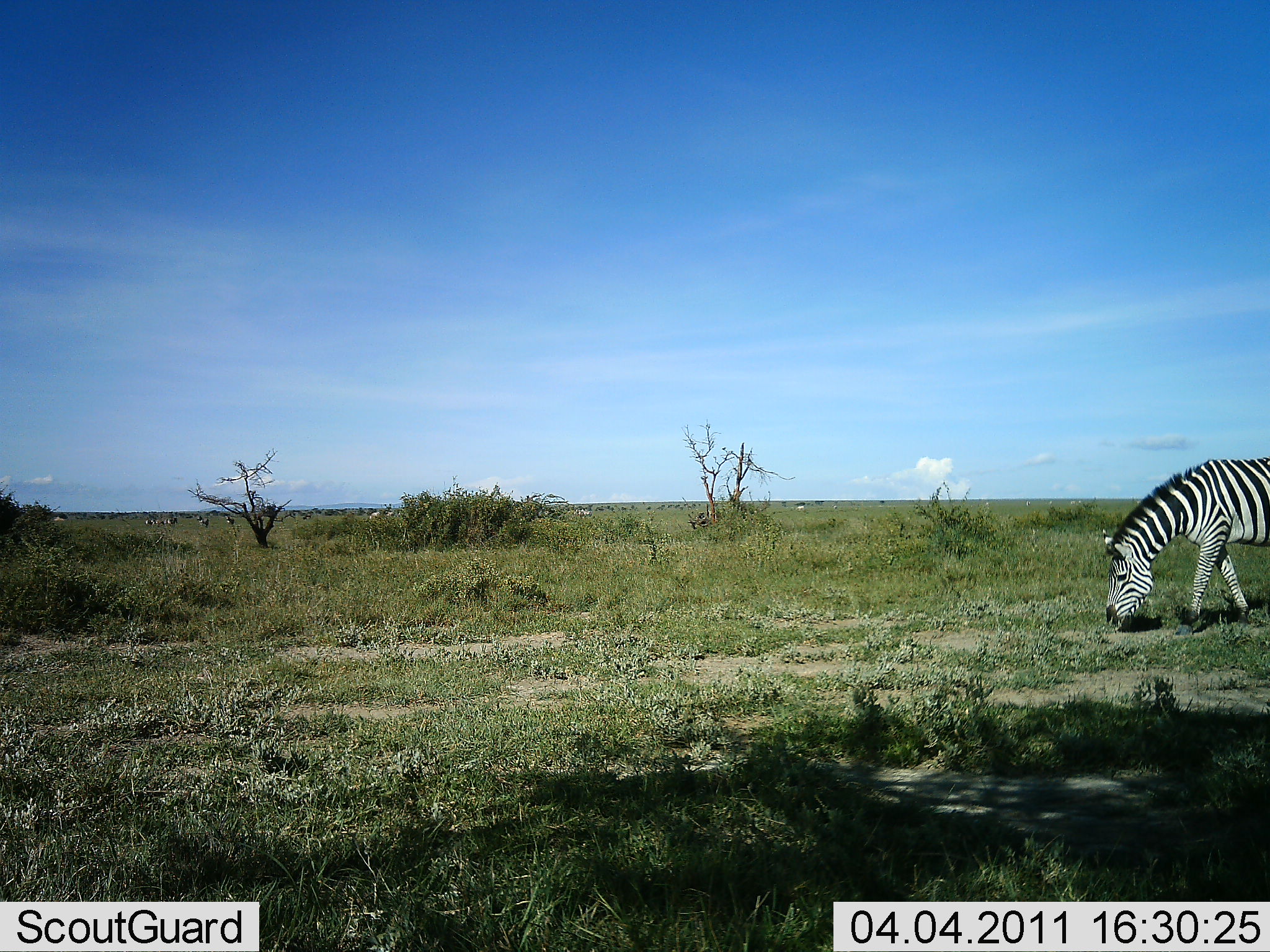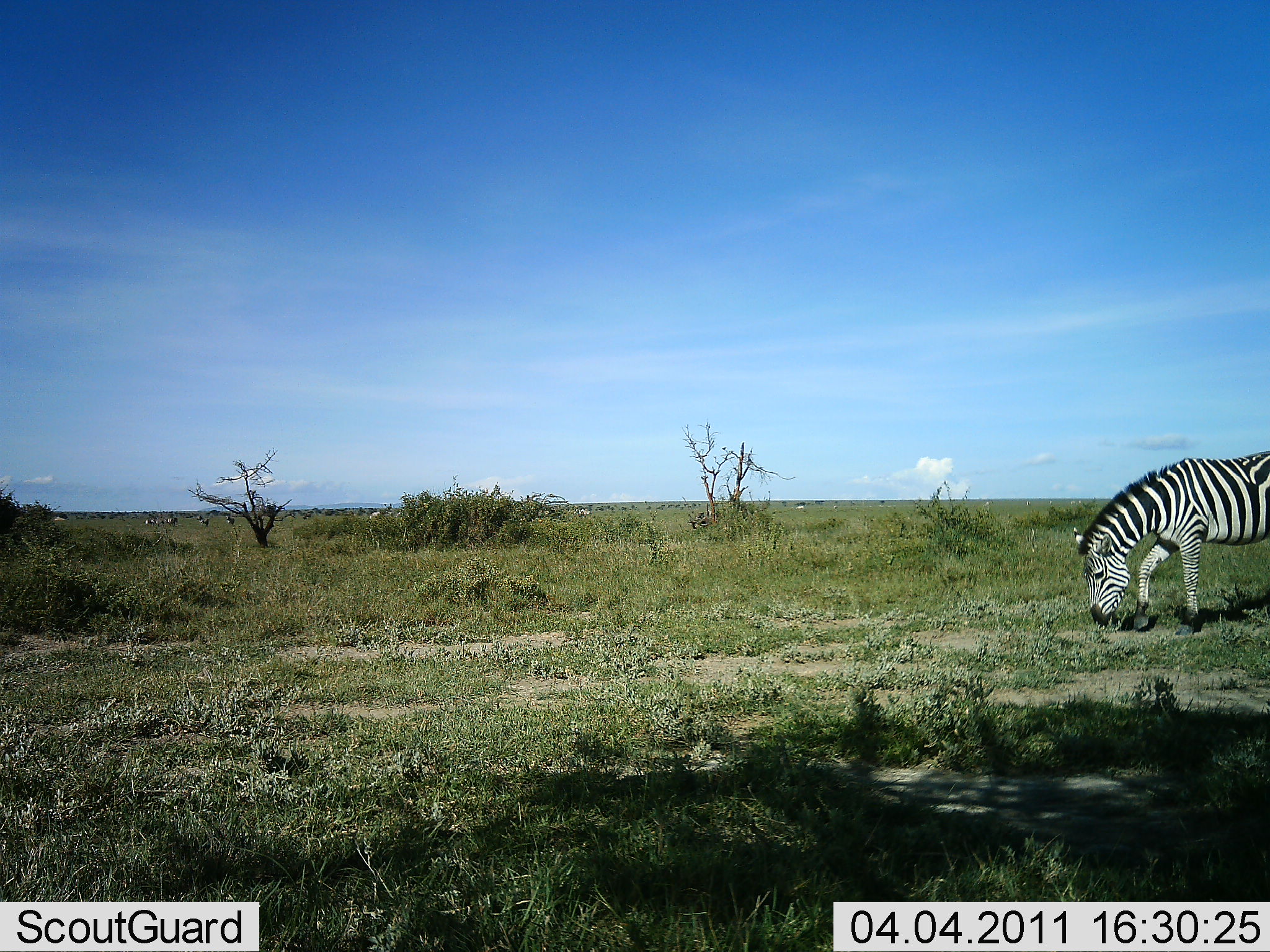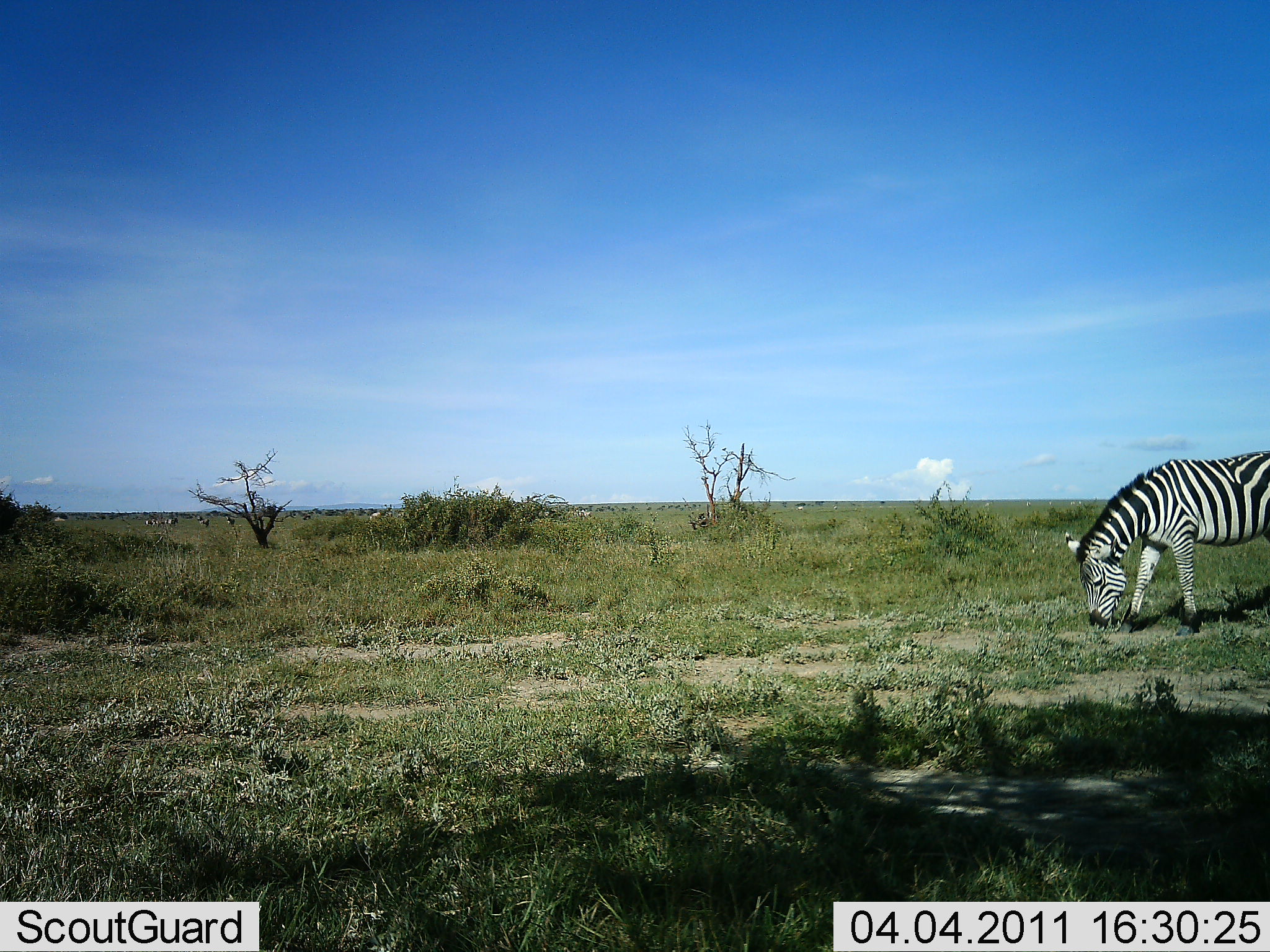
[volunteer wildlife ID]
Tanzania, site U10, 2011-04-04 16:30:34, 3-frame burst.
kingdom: Animalia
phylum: Chordata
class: Mammalia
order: Perissodactyla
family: Equidae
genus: Equus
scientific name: Equus quagga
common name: plains zebra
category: zebra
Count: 1.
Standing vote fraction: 10%.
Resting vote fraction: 0%.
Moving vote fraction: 10%.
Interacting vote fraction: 0%.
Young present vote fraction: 0%.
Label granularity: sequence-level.